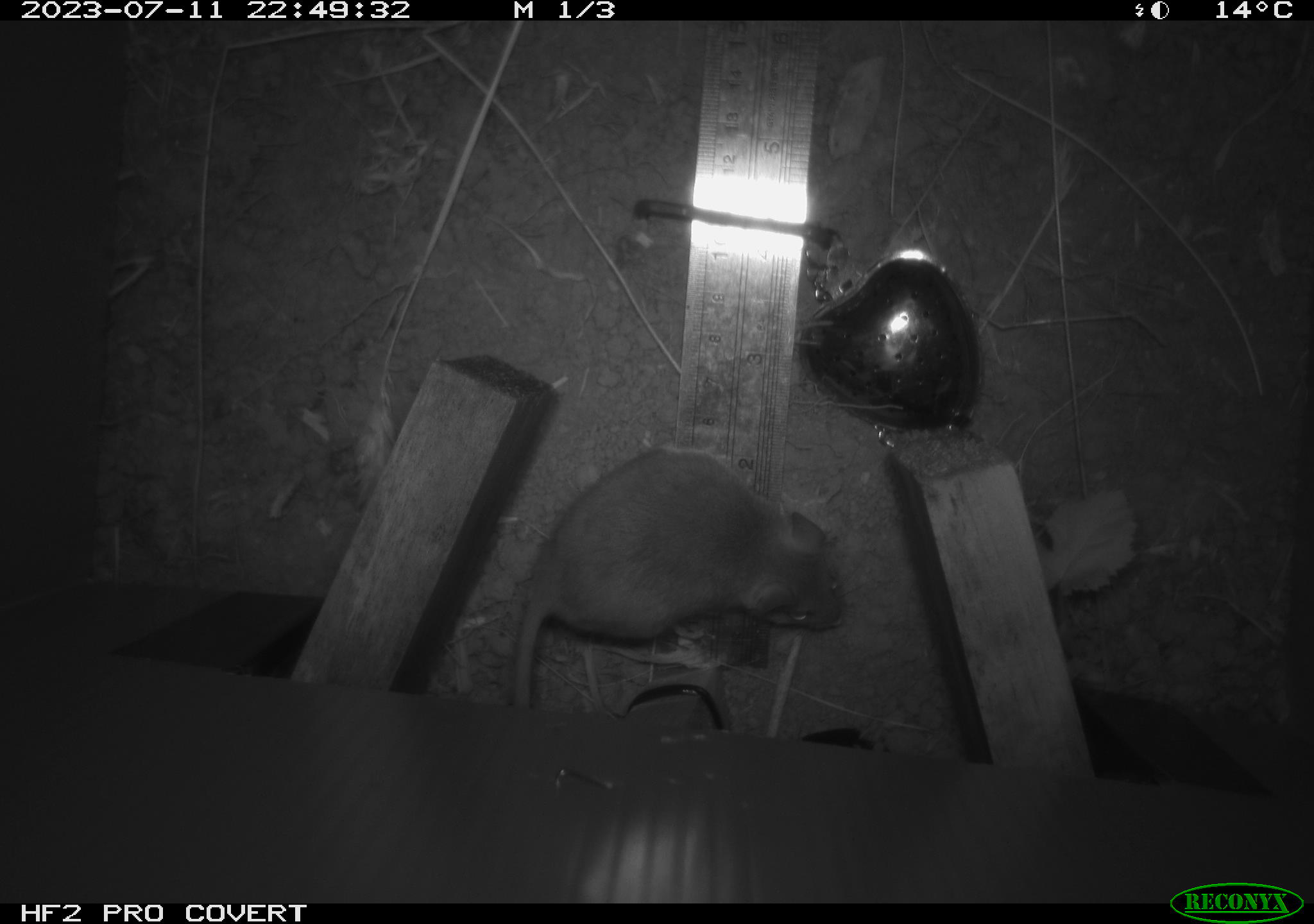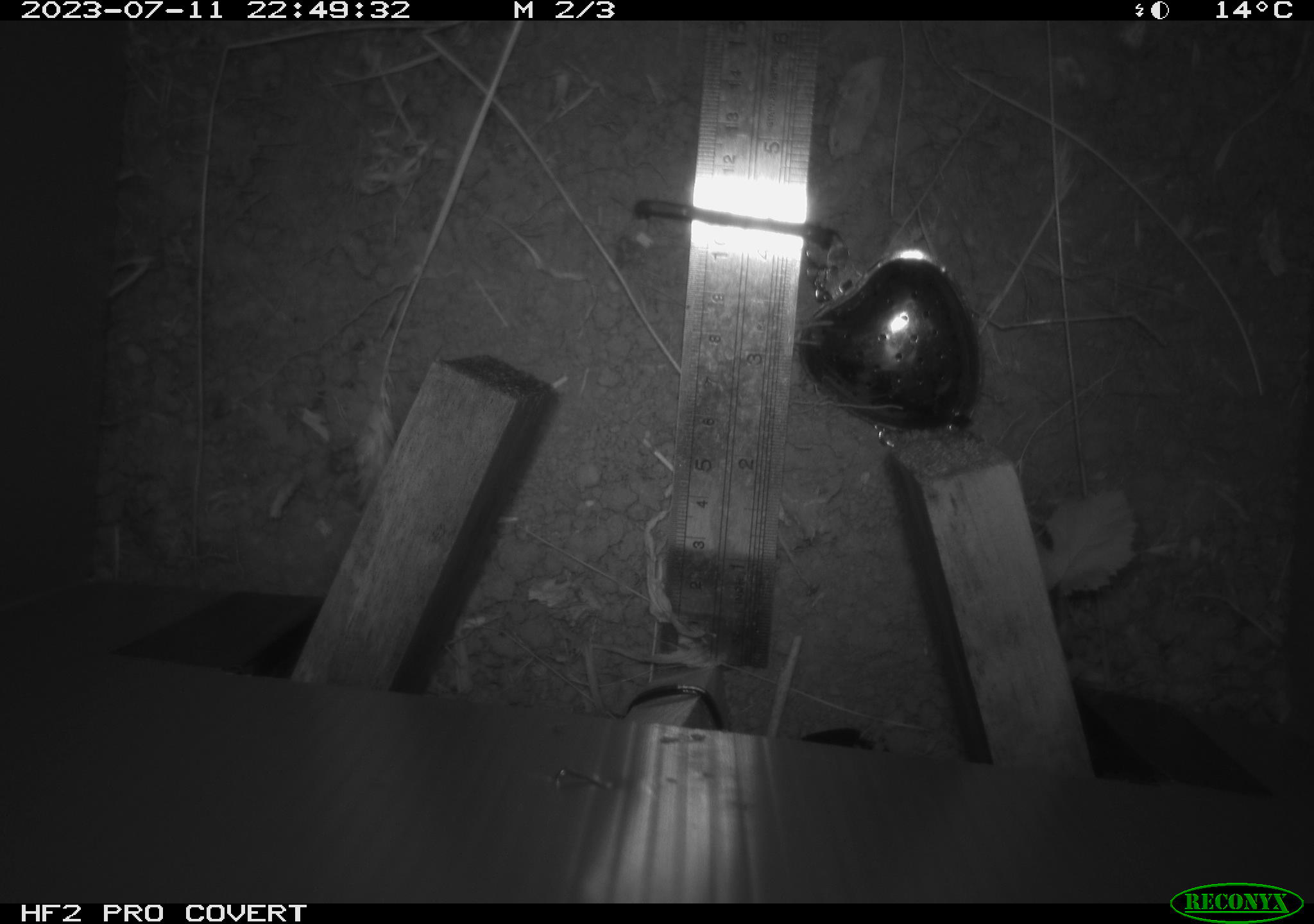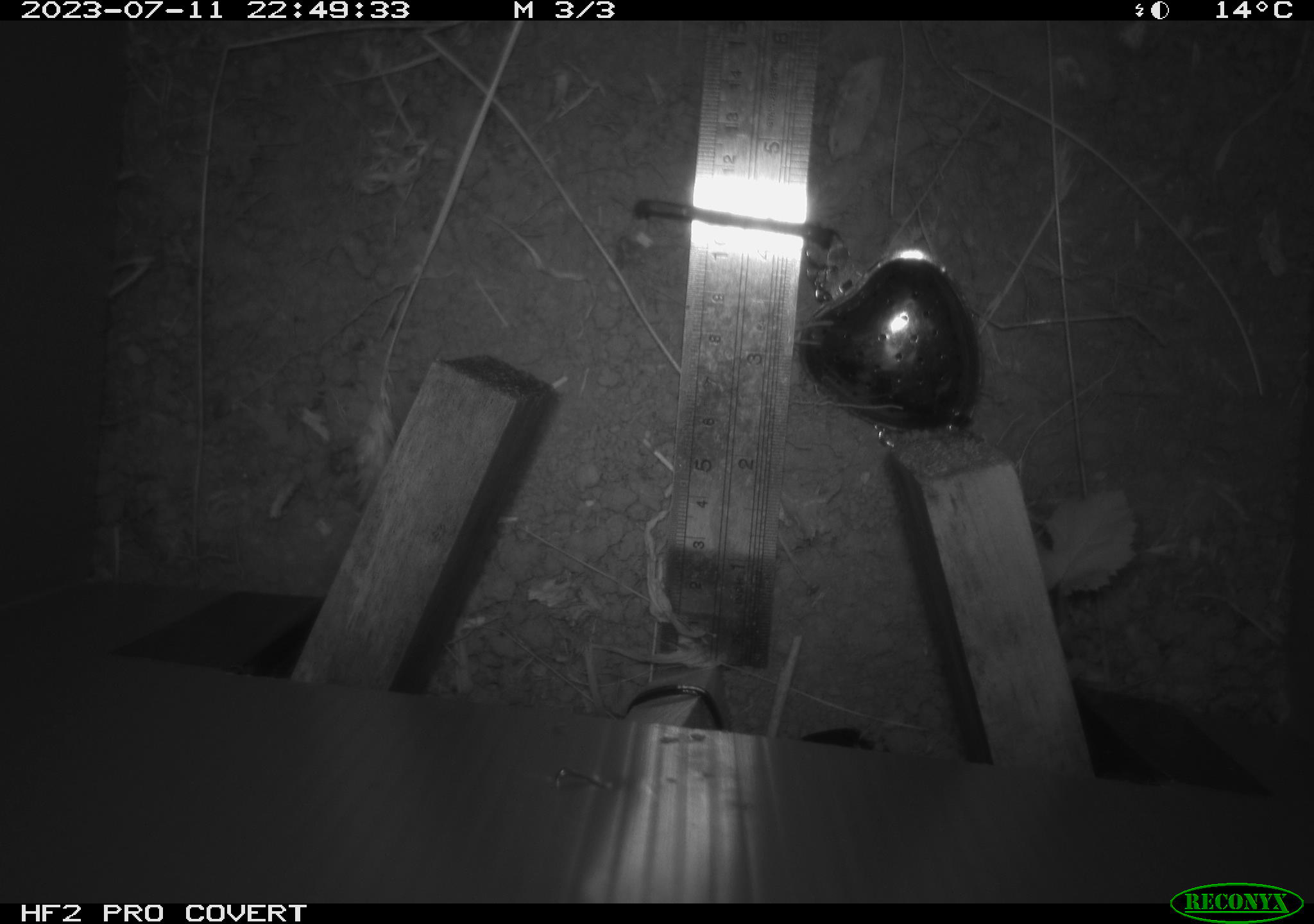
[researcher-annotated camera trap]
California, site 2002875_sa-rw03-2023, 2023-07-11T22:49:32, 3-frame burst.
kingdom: Animalia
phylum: Chordata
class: Mammalia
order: Rodentia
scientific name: Rodentia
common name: mouse species